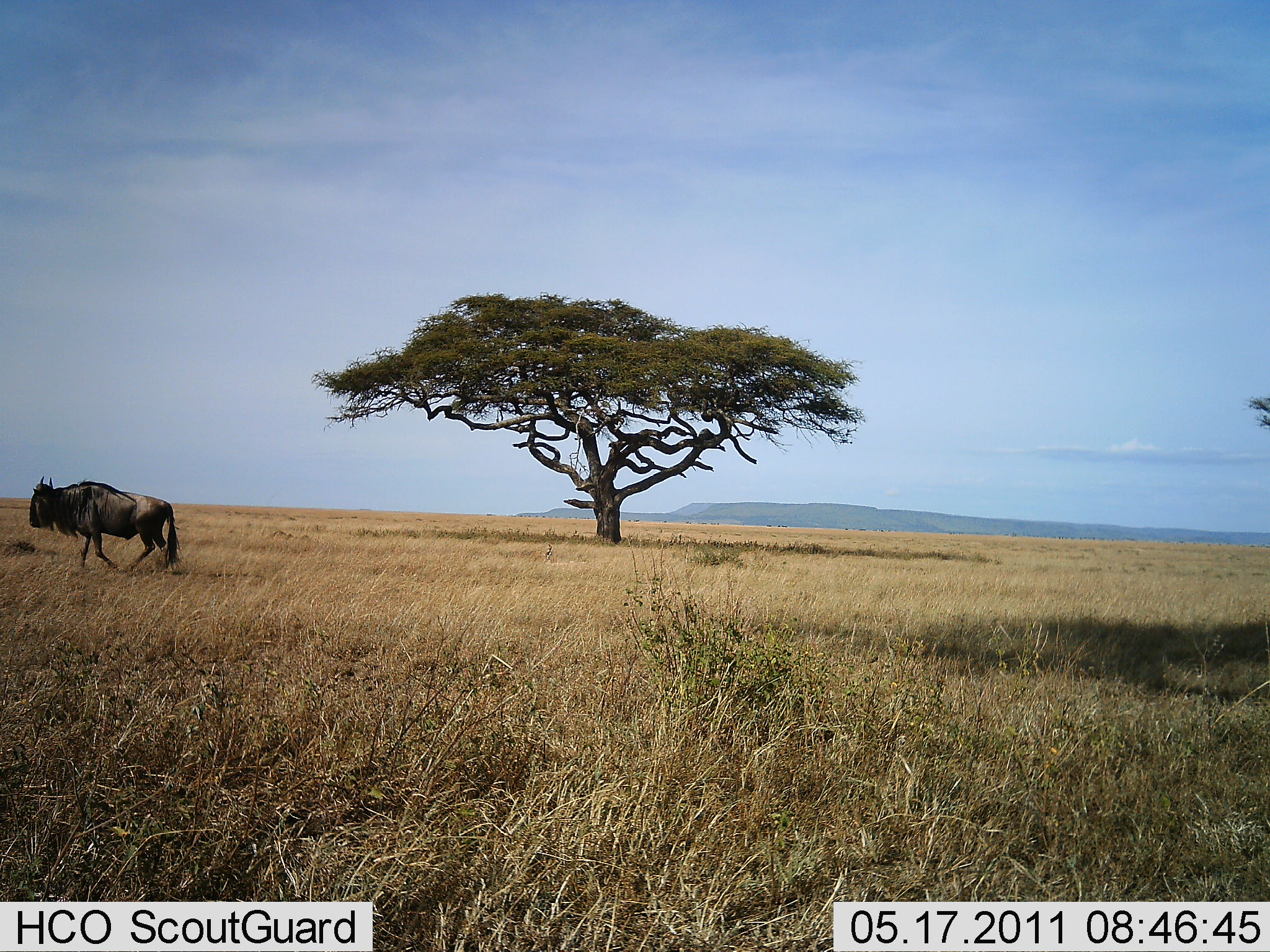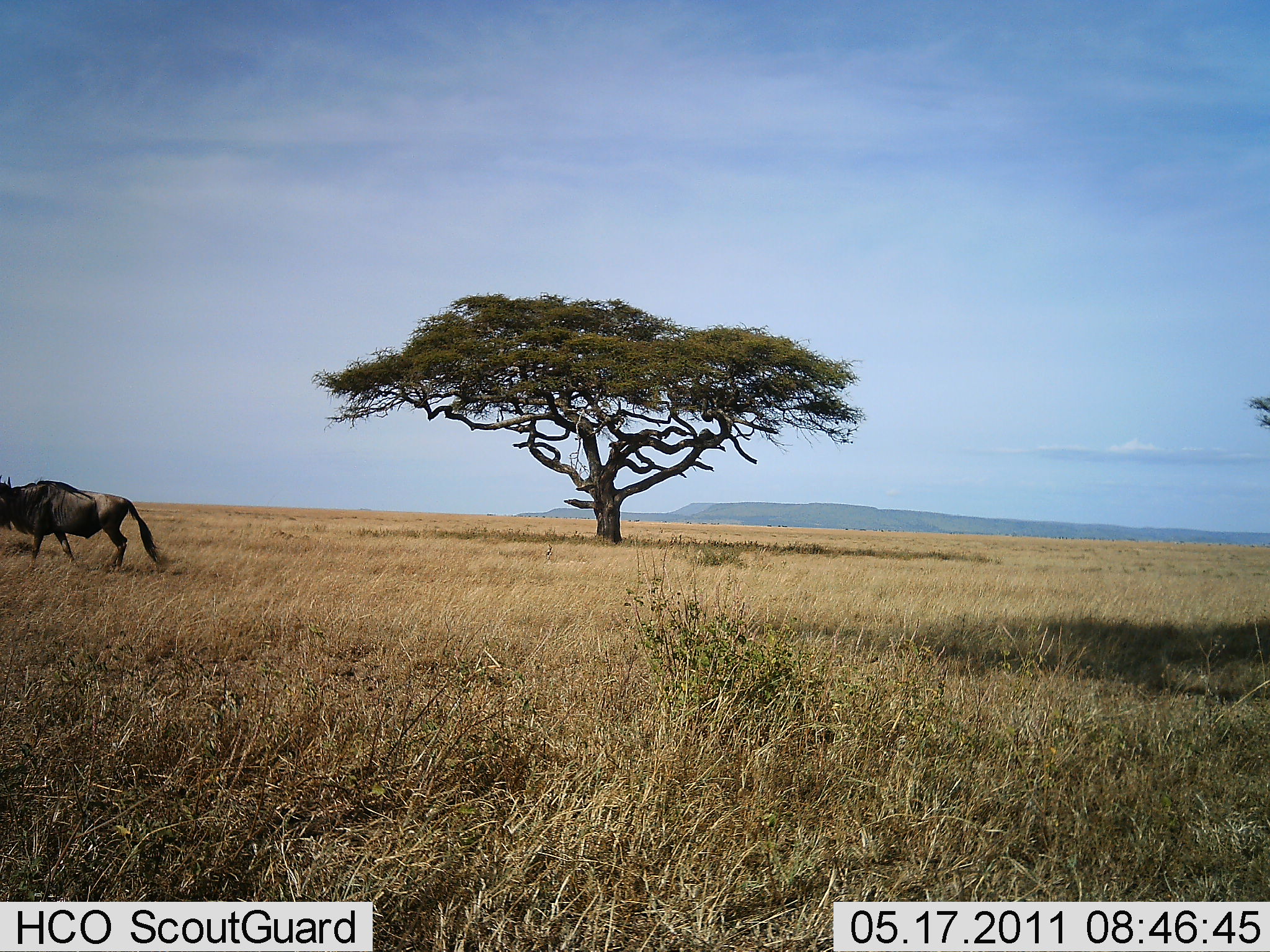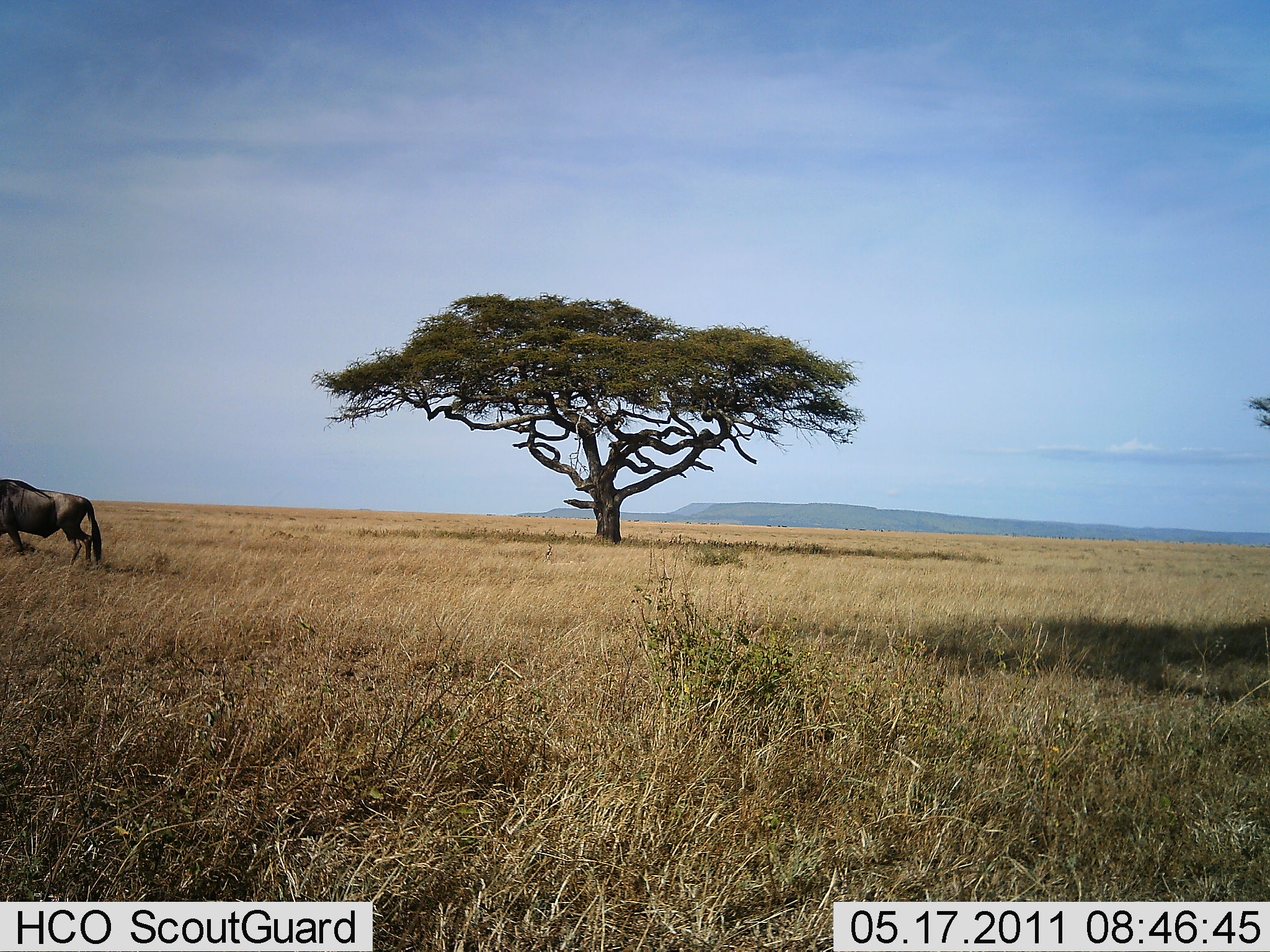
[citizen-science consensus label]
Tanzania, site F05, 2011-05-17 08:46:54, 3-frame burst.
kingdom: Animalia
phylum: Chordata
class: Mammalia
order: Artiodactyla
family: Bovidae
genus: Connochaetes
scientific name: Connochaetes taurinus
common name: blue wildebeest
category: wildebeest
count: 1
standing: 0%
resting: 0%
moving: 100%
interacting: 0%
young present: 0%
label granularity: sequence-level